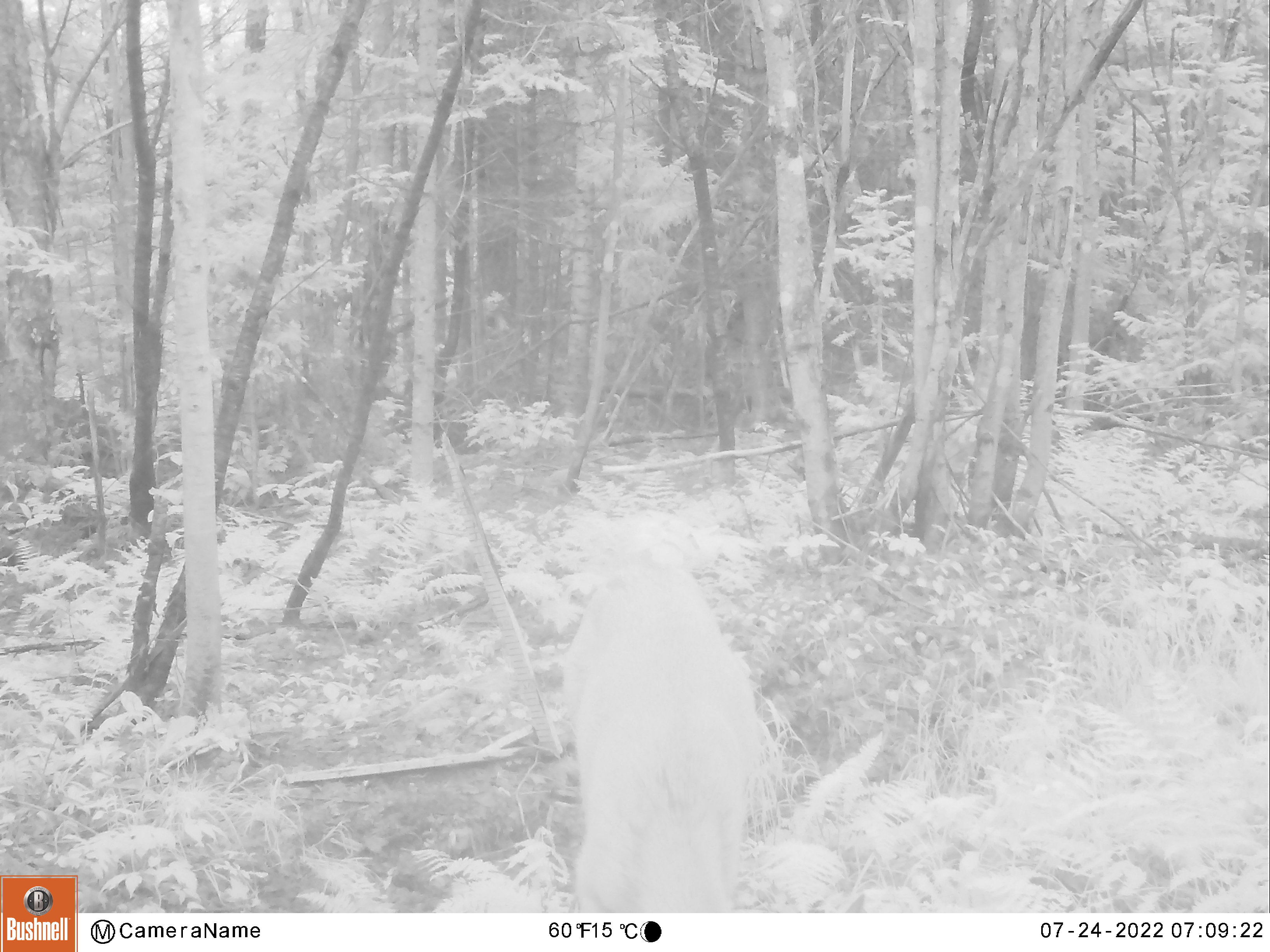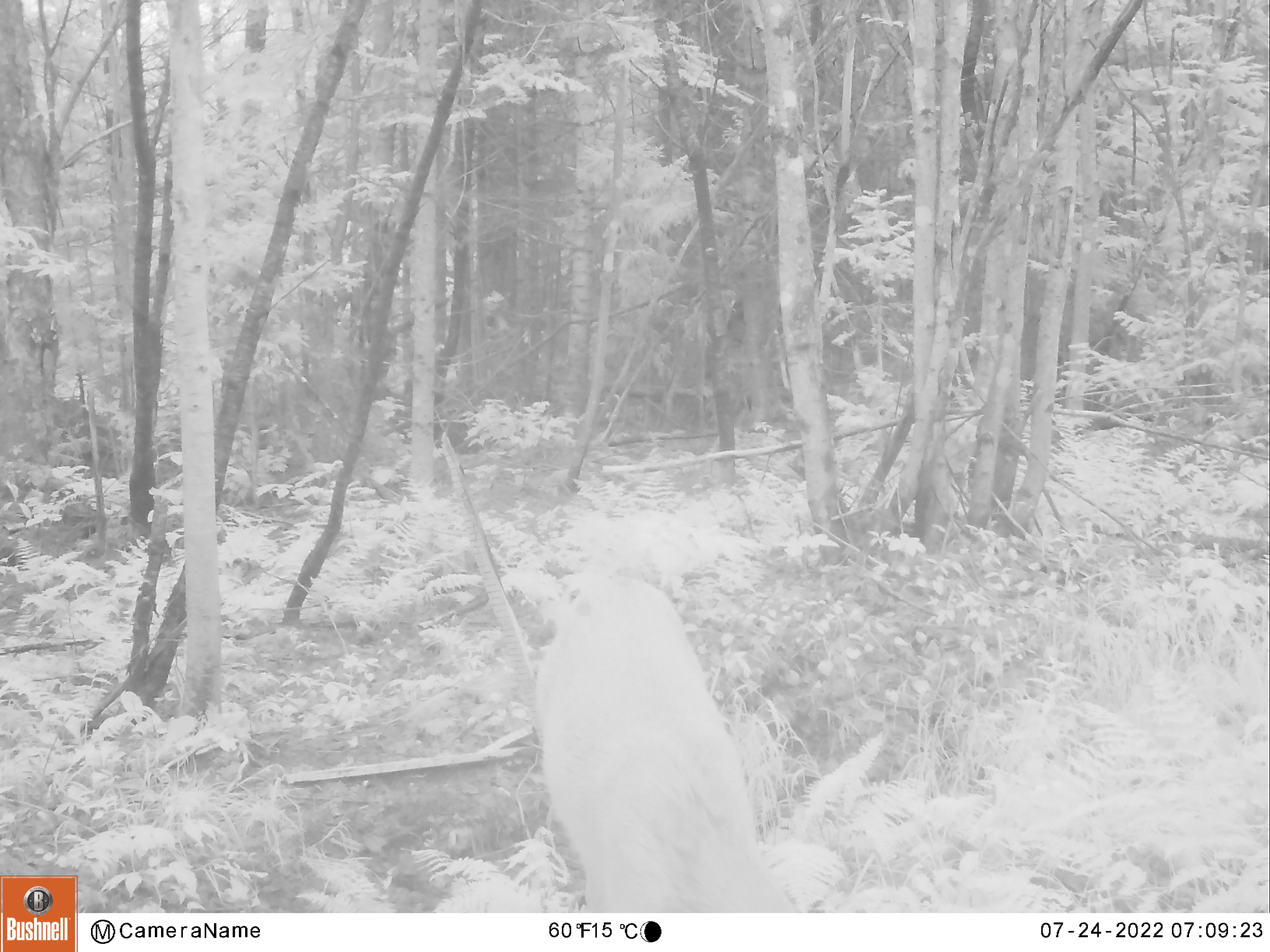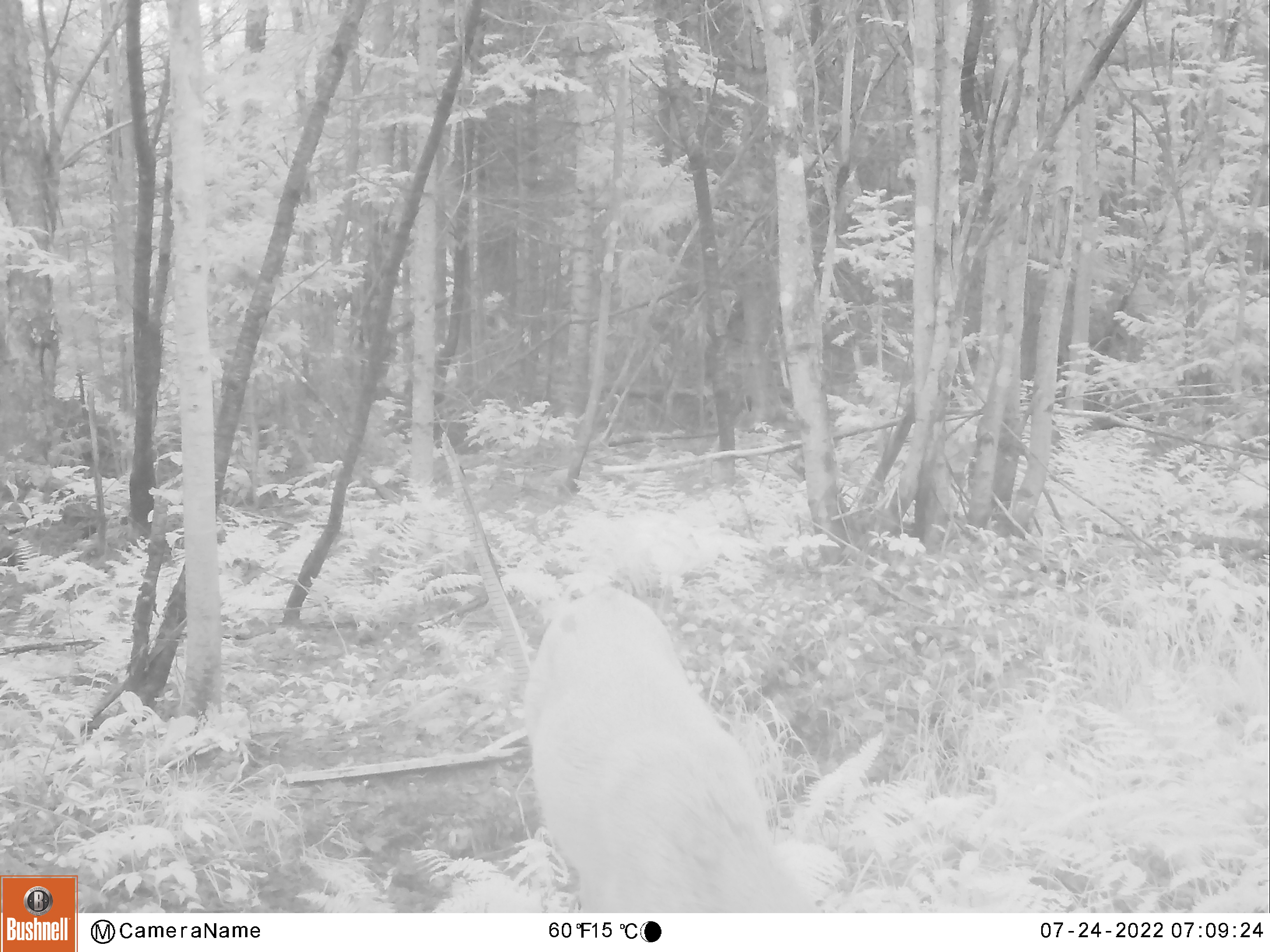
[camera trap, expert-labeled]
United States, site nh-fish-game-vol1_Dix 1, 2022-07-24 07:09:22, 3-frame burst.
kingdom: Animalia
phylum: Chordata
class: Mammalia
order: Artiodactyla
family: Cervidae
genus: Odocoileus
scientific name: Odocoileus virginianus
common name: white-tailed deer